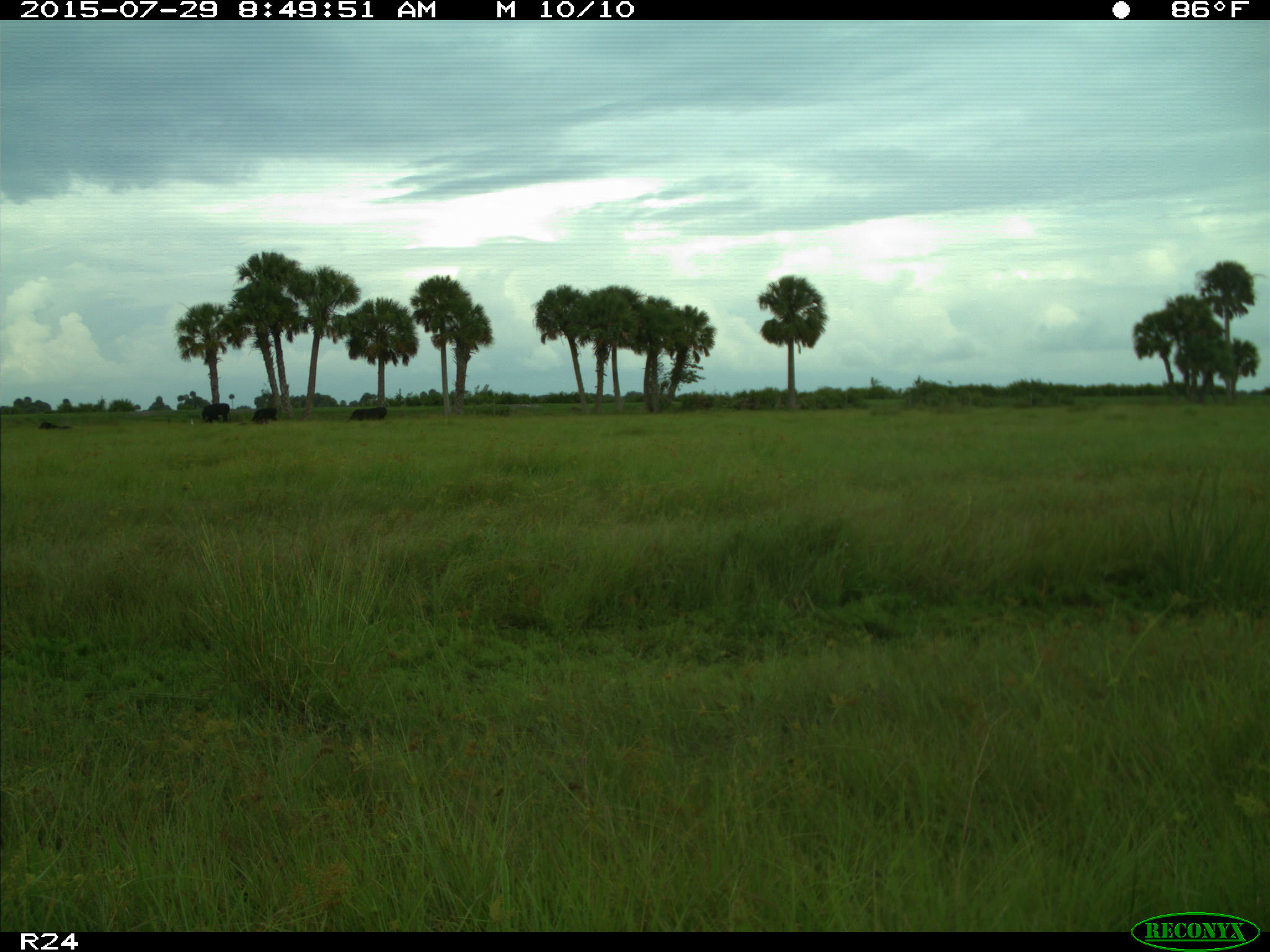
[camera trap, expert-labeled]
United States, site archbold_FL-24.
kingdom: Animalia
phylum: Chordata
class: Mammalia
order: Artiodactyla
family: Bovidae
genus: Bos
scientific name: Bos taurus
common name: domestic cow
Bos taurus (domestic cow).